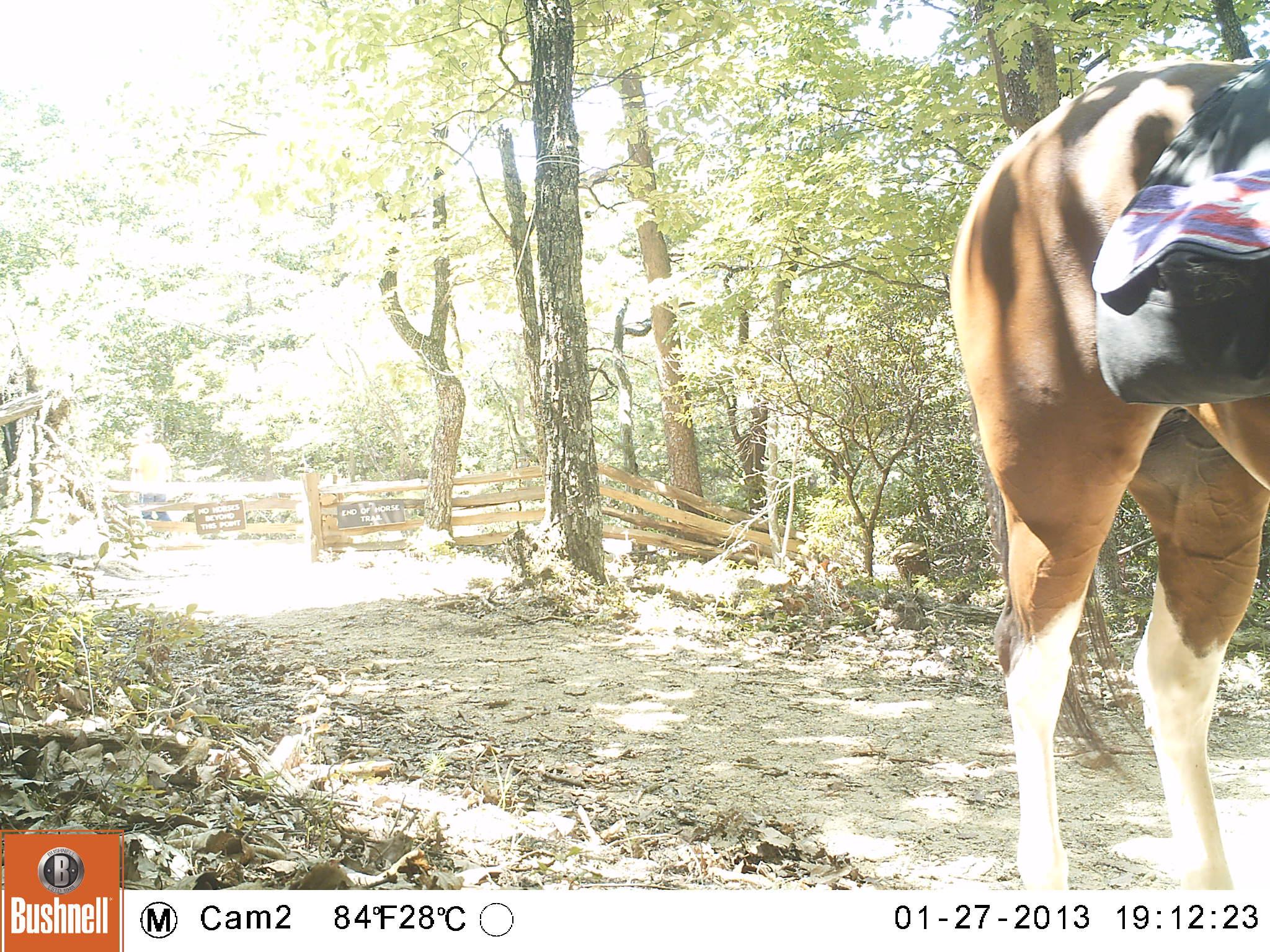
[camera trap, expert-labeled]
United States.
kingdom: Animalia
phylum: Chordata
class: Mammalia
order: Perissodactyla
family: Equidae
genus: Equus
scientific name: Equus caballus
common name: horse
Horse (Equus caballus).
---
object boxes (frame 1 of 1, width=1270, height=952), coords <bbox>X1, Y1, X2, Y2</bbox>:
Horse: <bbox>940, 48, 1270, 893</bbox>